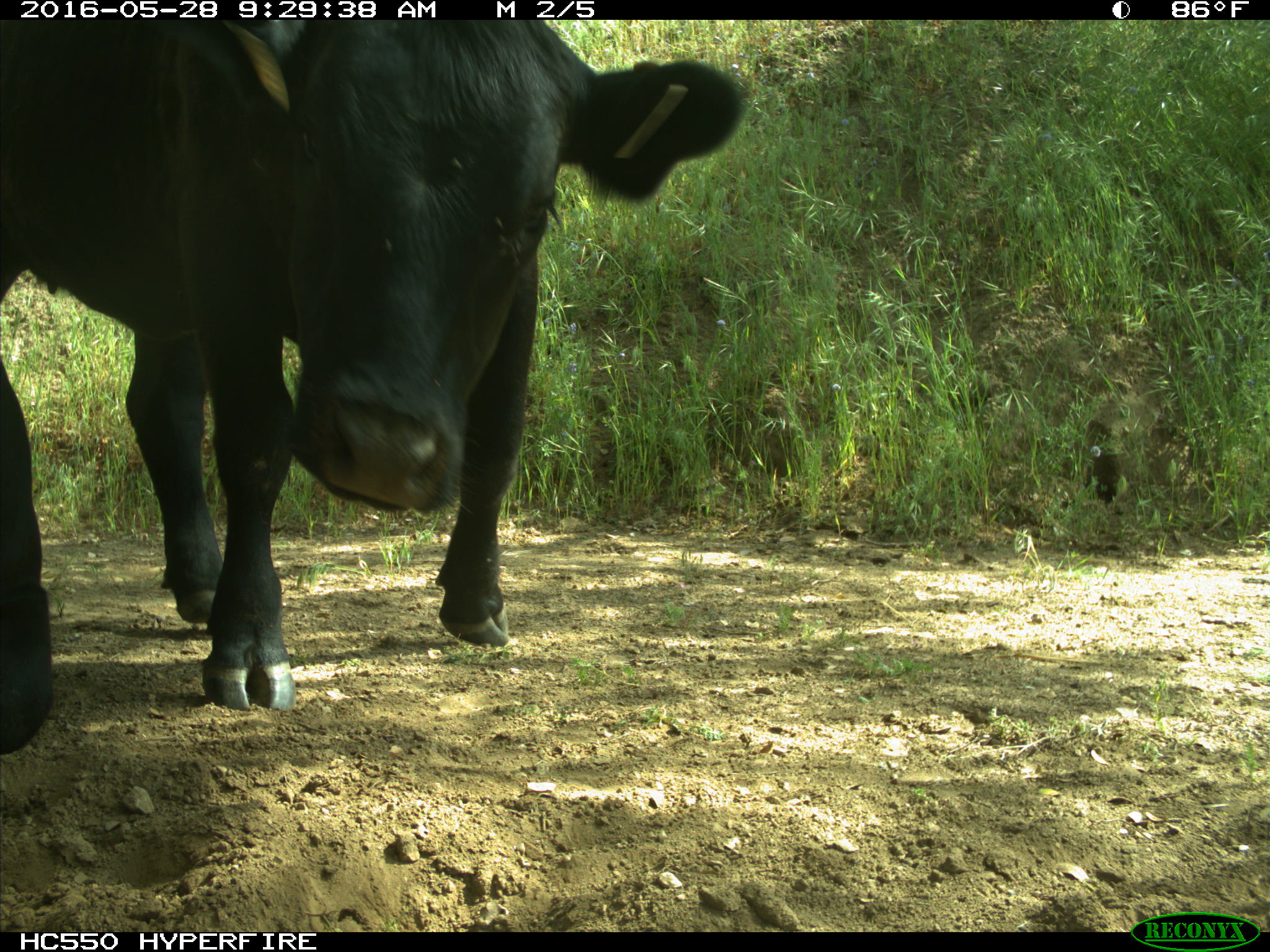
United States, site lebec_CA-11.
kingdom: Animalia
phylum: Chordata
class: Mammalia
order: Artiodactyla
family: Bovidae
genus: Bos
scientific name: Bos taurus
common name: domestic cow